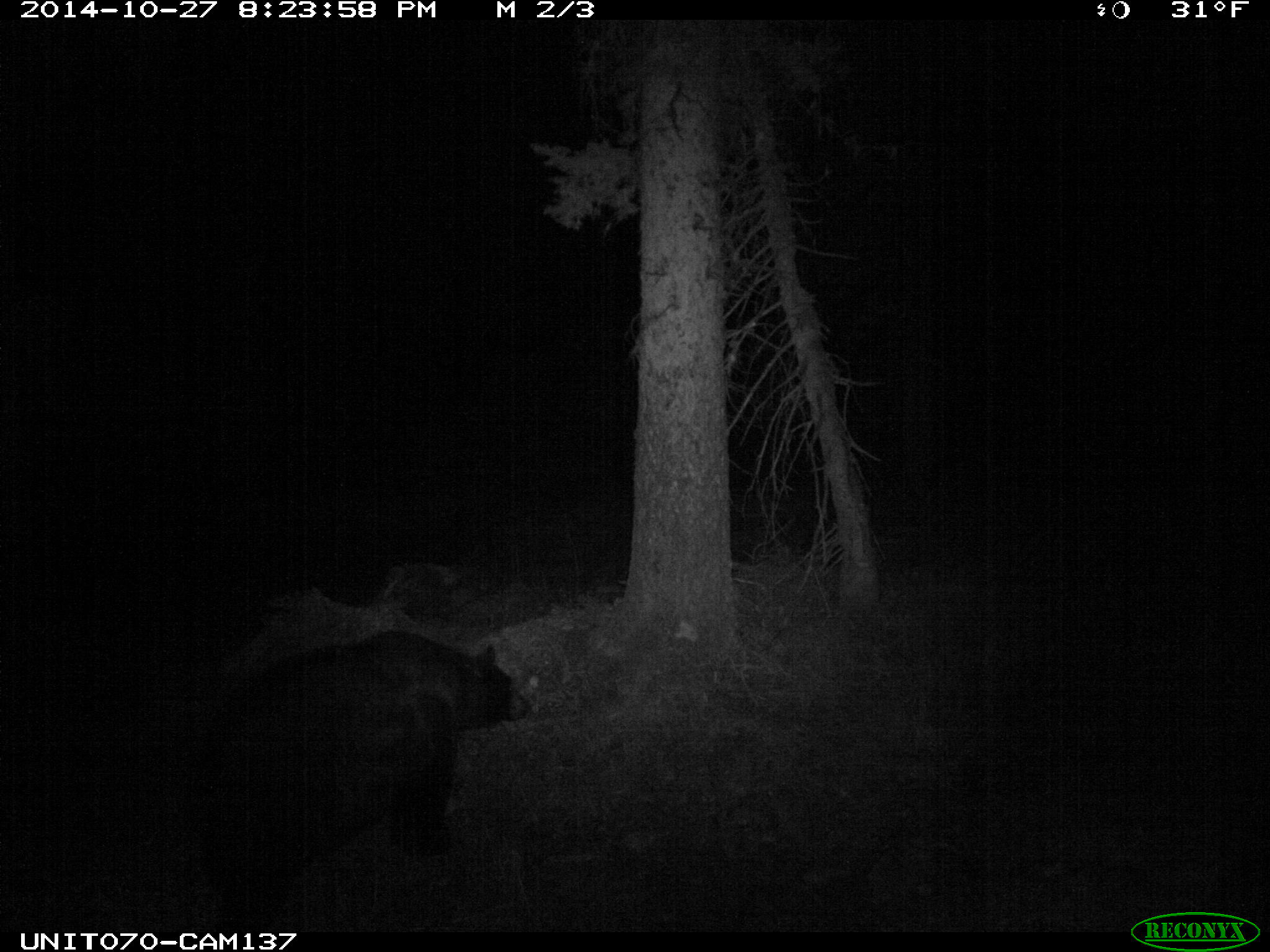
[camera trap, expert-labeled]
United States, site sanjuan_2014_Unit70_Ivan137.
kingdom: Animalia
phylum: Chordata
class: Mammalia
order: Carnivora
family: Ursidae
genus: Ursus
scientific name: Ursus americanus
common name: american black bear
Ursus americanus (american black bear).